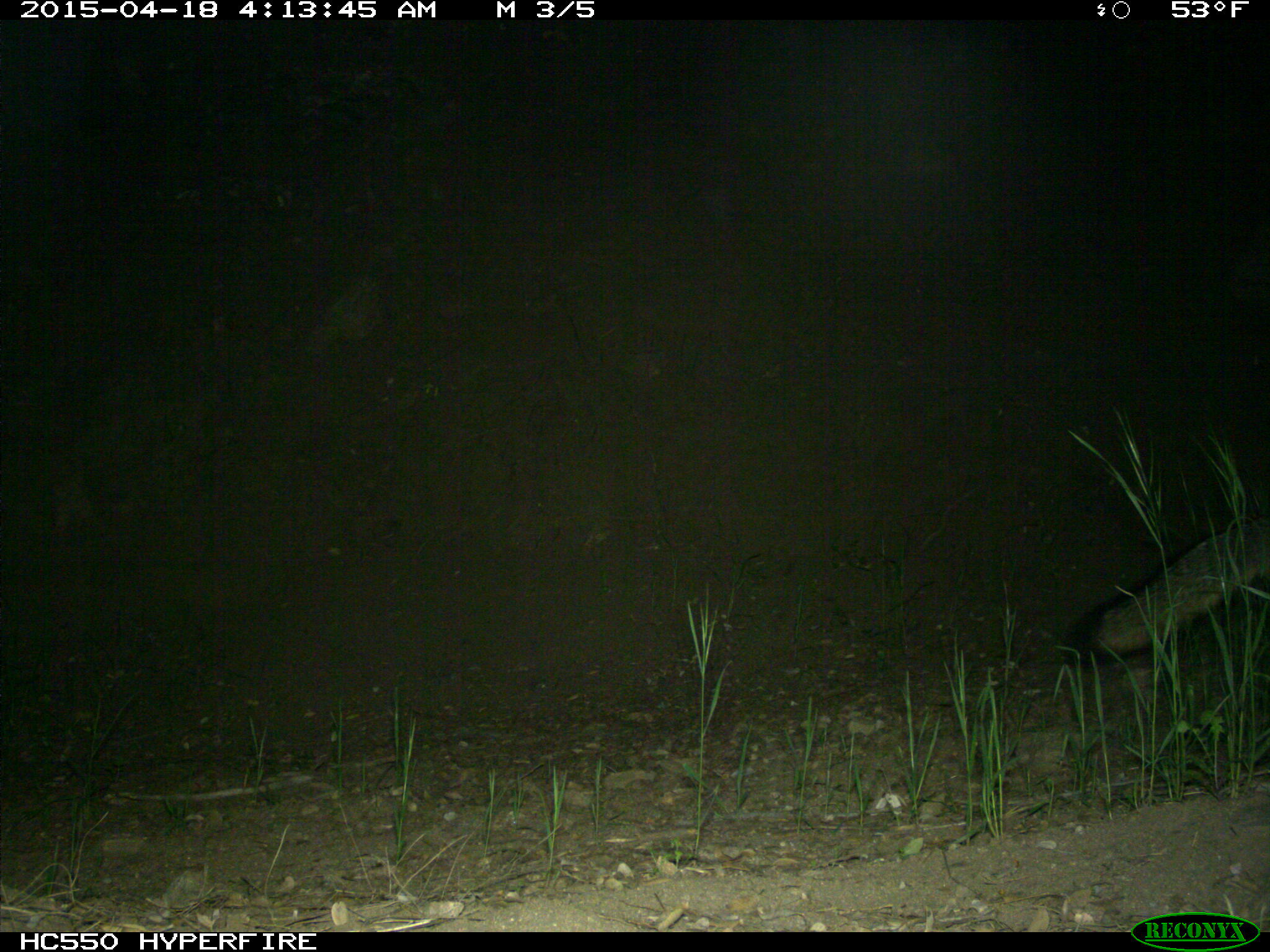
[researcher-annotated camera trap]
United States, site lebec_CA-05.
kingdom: Animalia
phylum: Chordata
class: Mammalia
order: Carnivora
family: Canidae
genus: Urocyon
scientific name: Urocyon cinereoargenteus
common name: gray fox